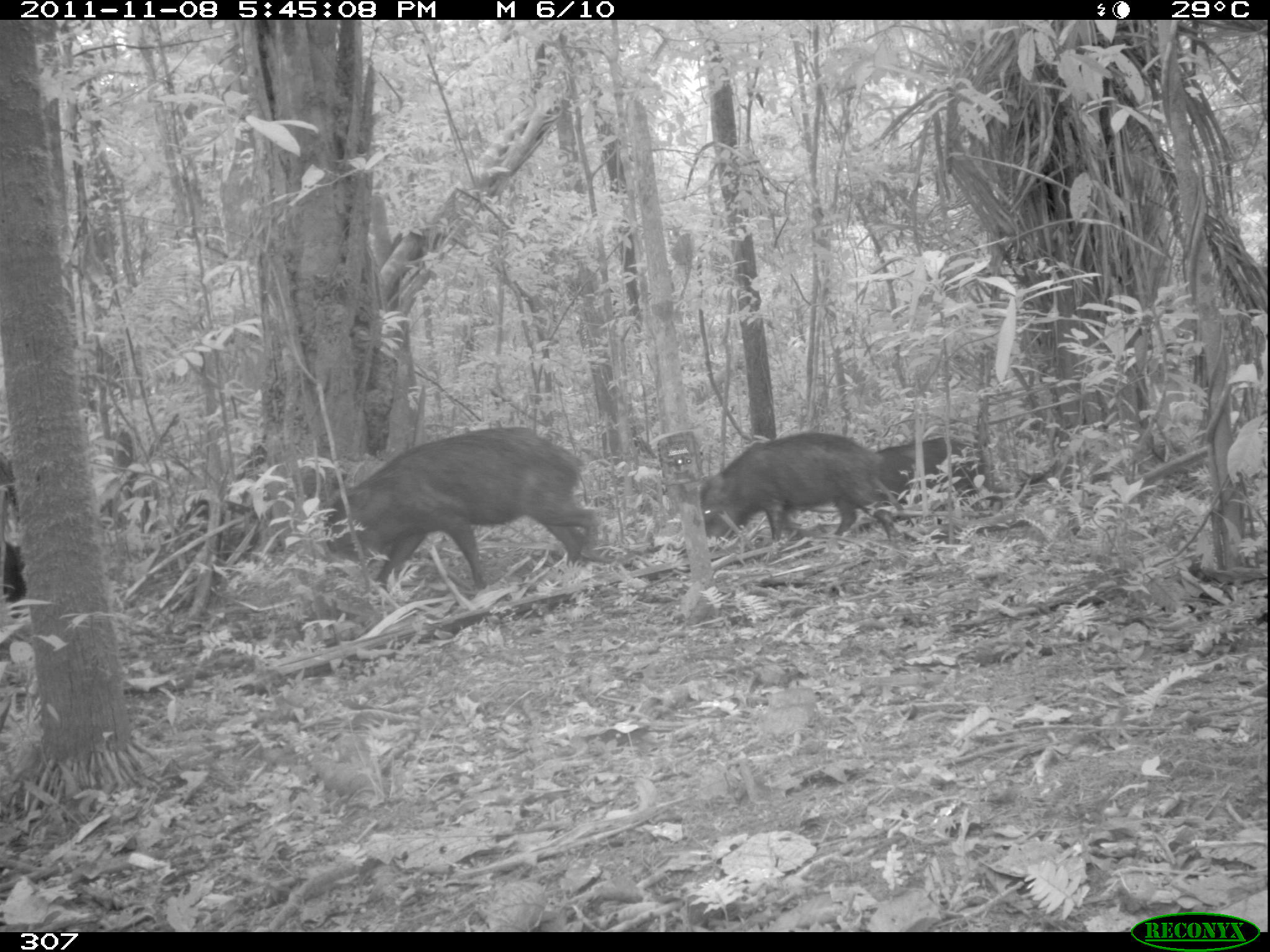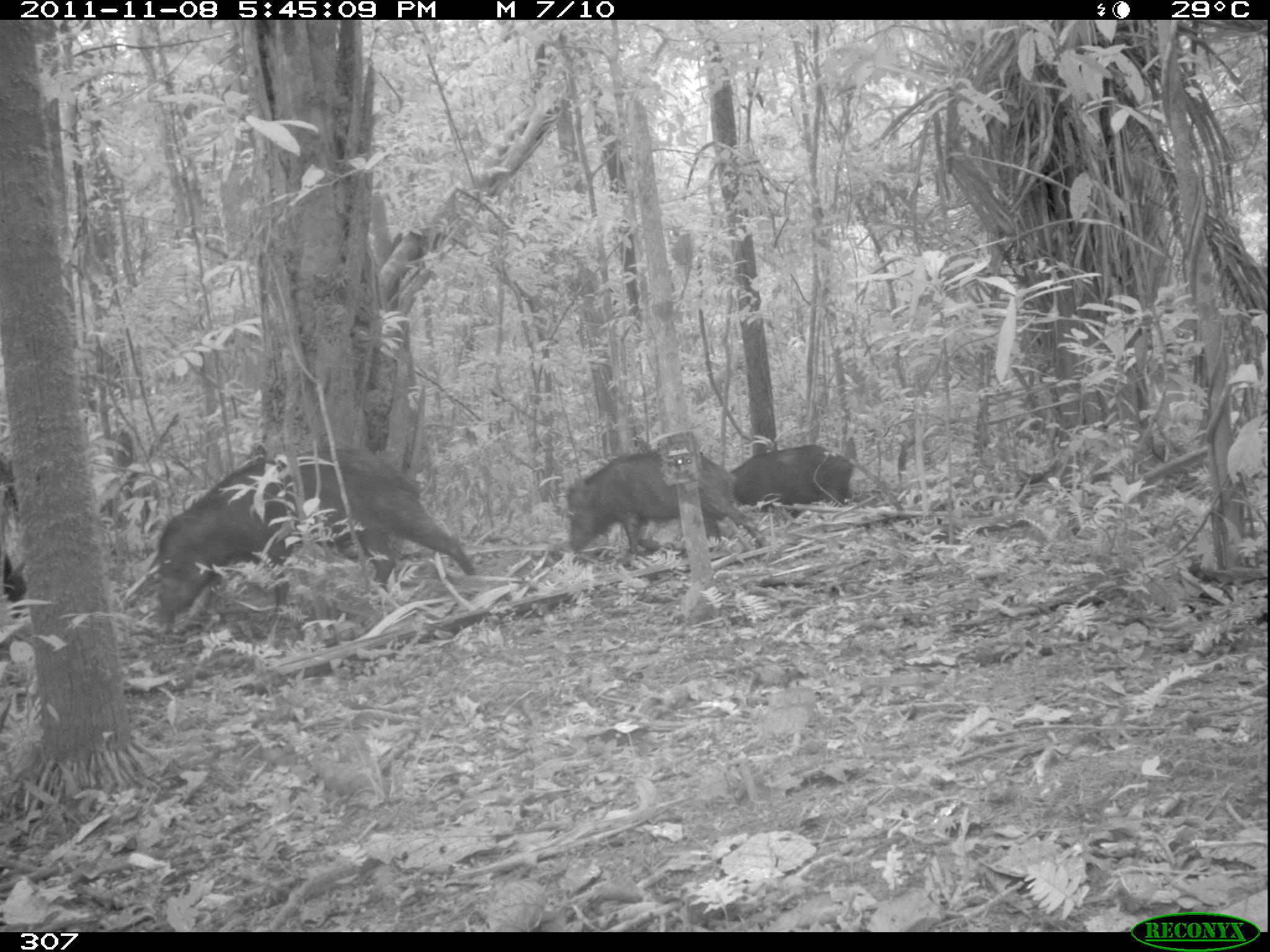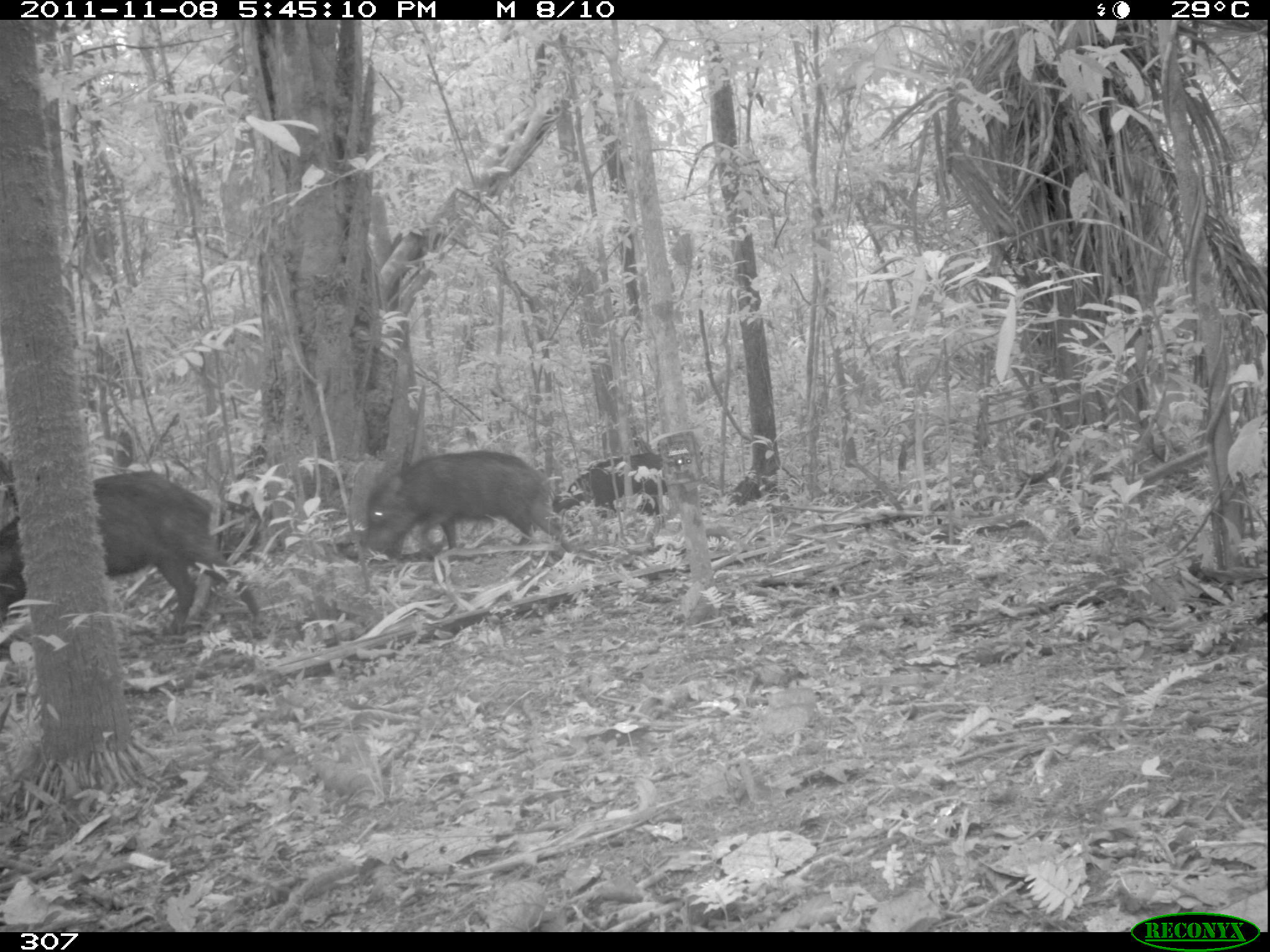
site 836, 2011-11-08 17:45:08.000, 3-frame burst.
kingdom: Animalia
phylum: Chordata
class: Mammalia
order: Artiodactyla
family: Tayassuidae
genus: Tayassu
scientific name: Tayassu pecari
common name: white-lipped peccary